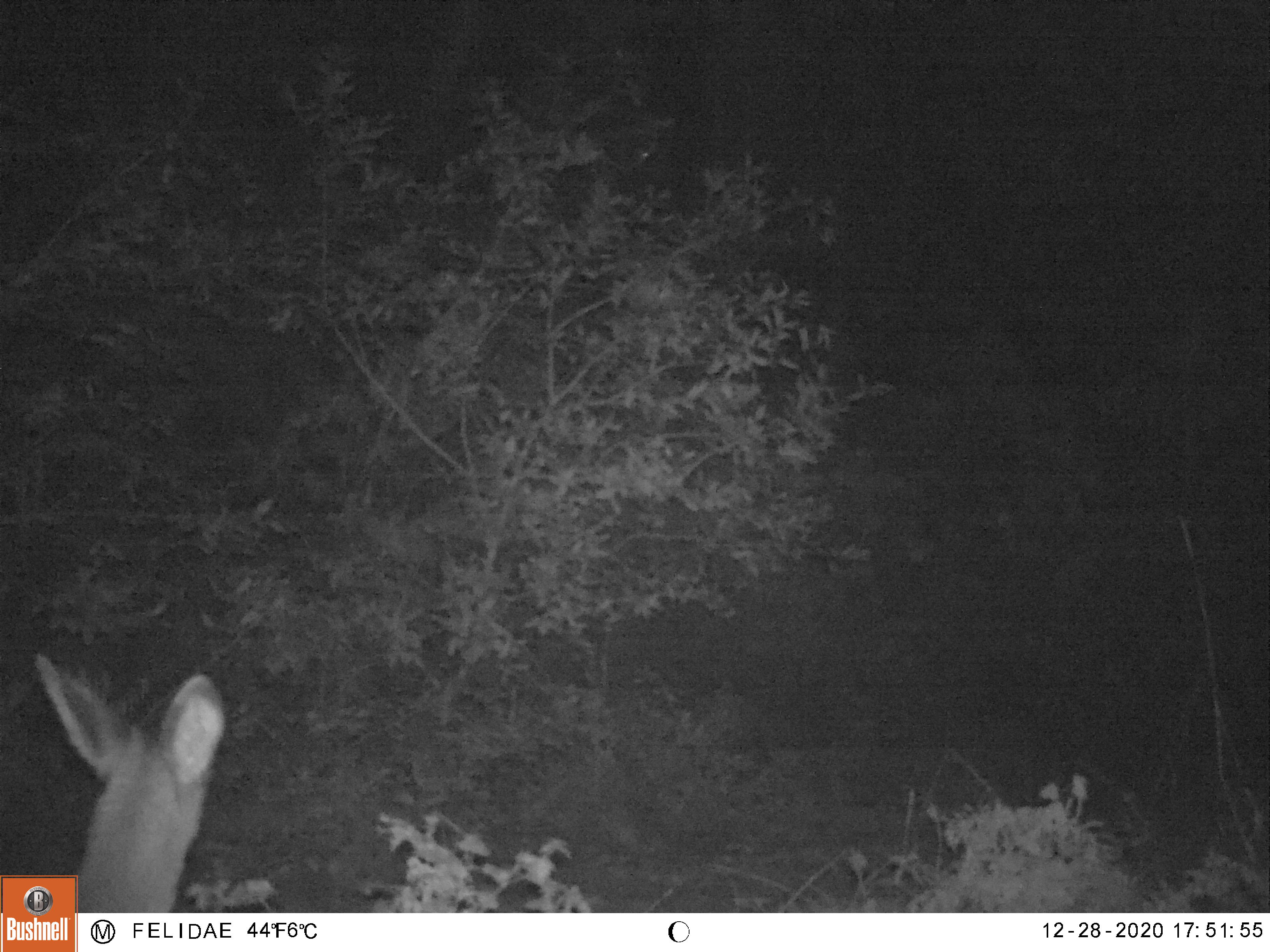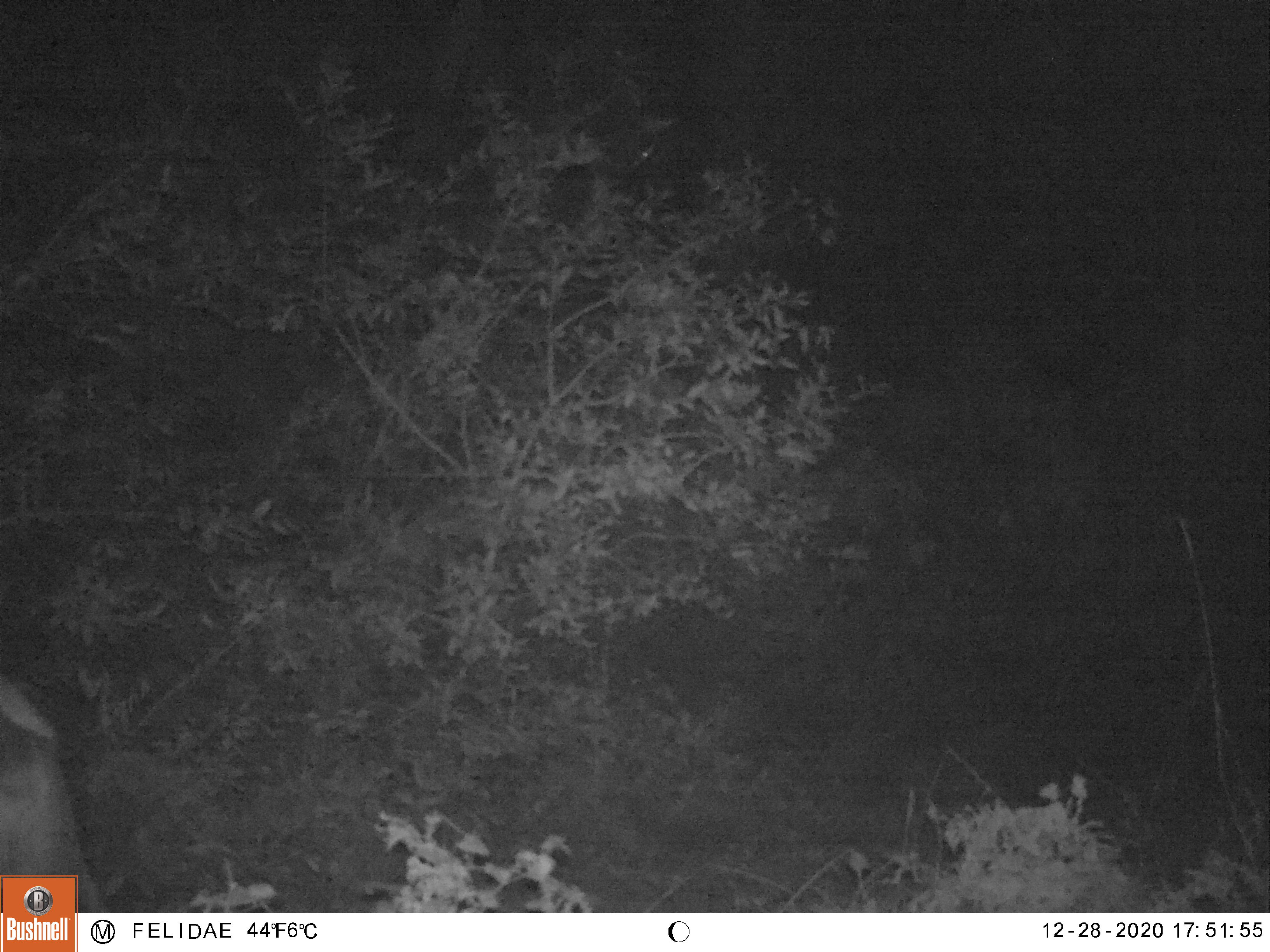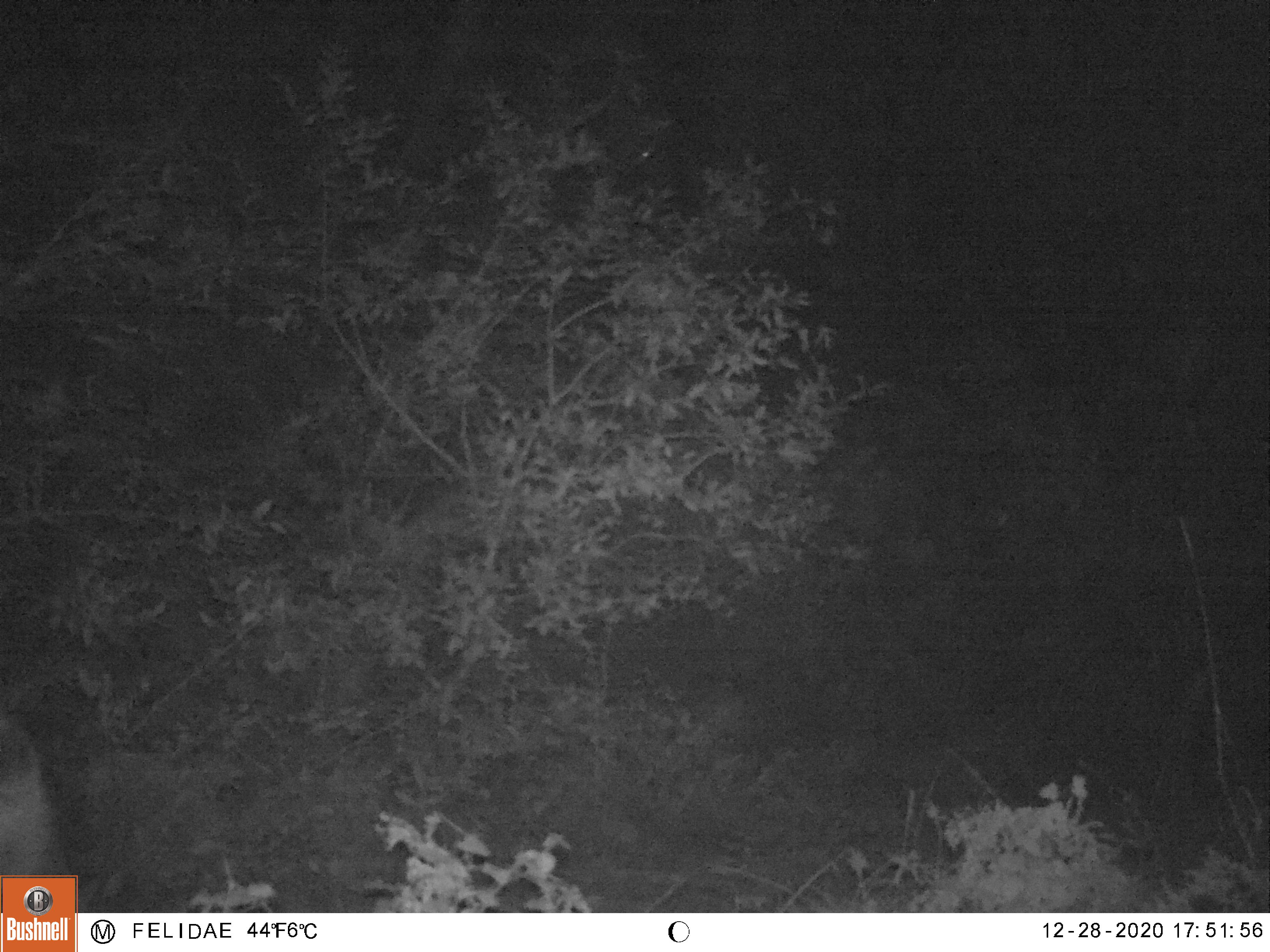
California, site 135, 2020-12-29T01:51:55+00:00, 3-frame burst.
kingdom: Animalia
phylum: Chordata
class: Mammalia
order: Artiodactyla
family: Cervidae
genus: Odocoileus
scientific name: Odocoileus hemionus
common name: mule deer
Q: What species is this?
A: Mule deer (Odocoileus hemionus).